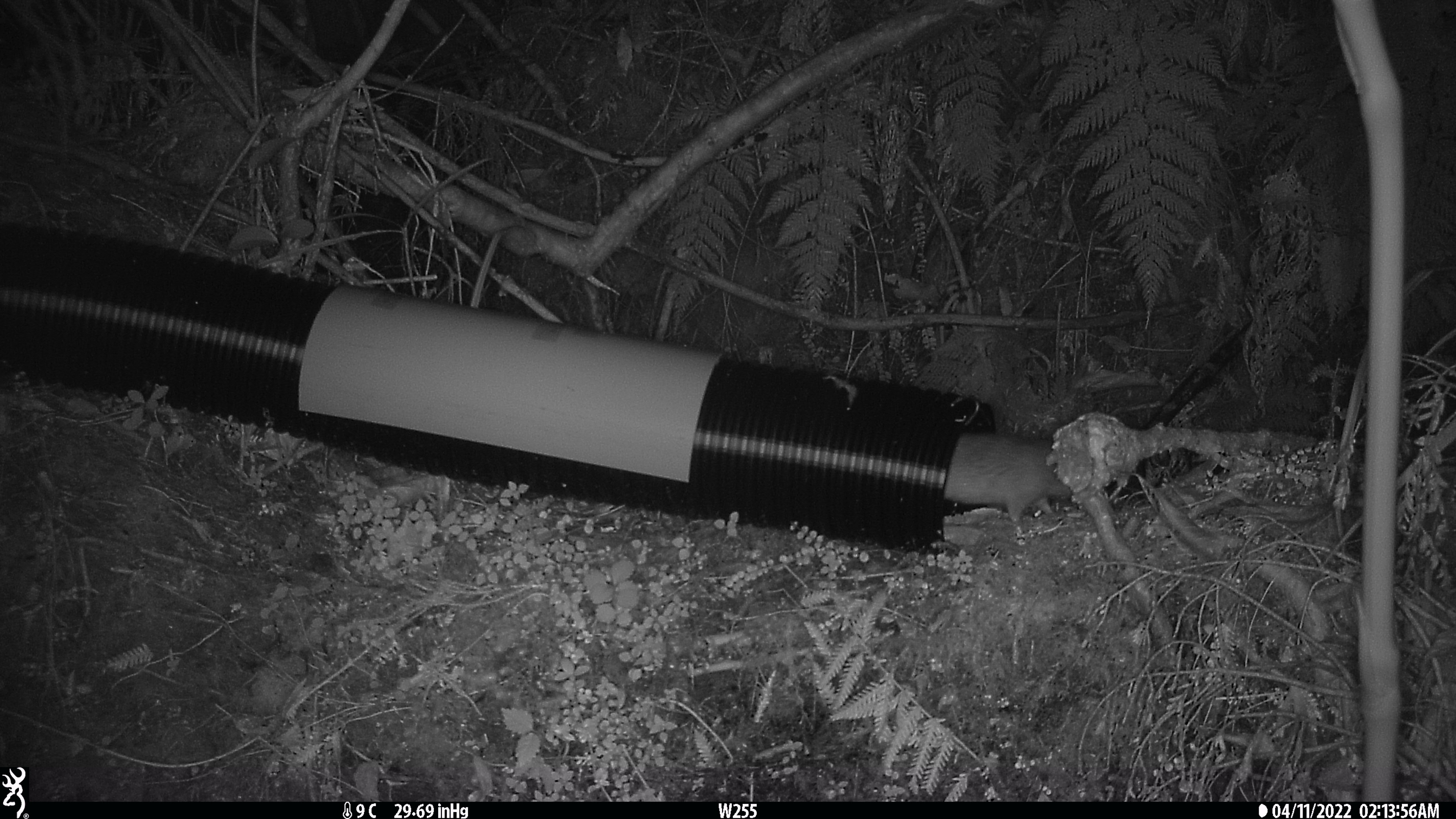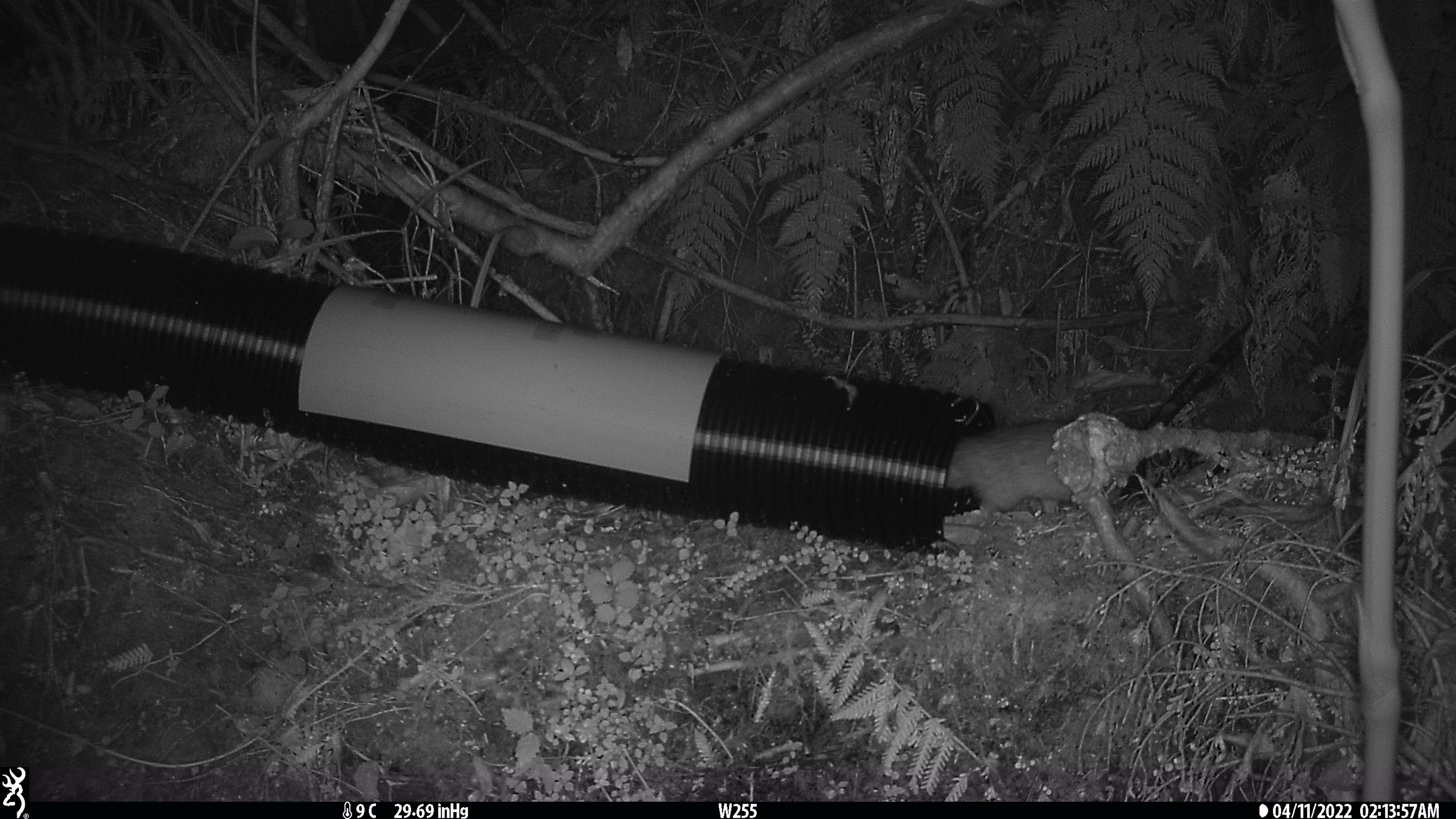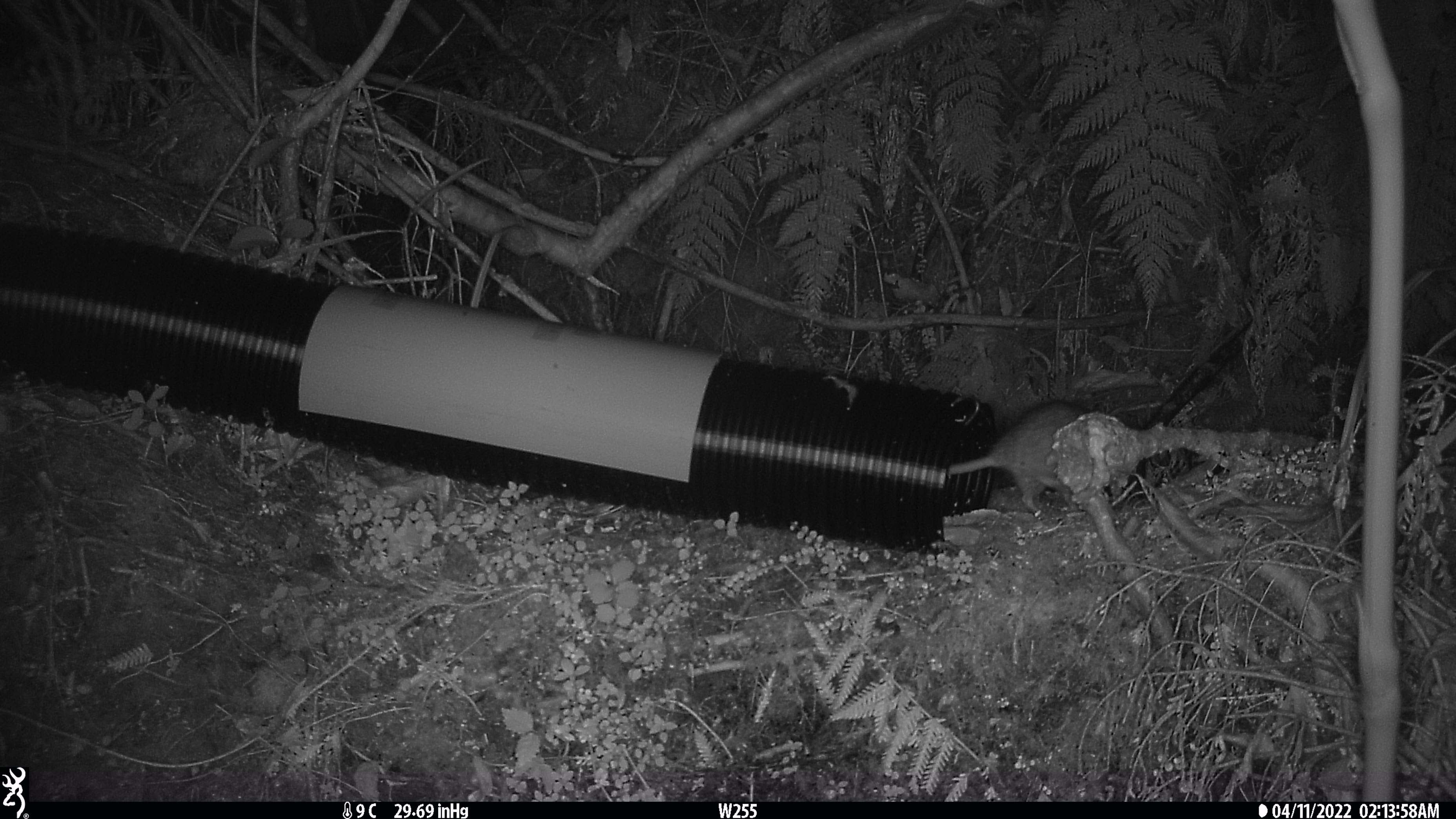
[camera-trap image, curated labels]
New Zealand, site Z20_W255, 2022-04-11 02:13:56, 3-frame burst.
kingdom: Animalia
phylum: Chordata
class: Mammalia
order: Rodentia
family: Muridae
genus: Rattus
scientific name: Rattus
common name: rat